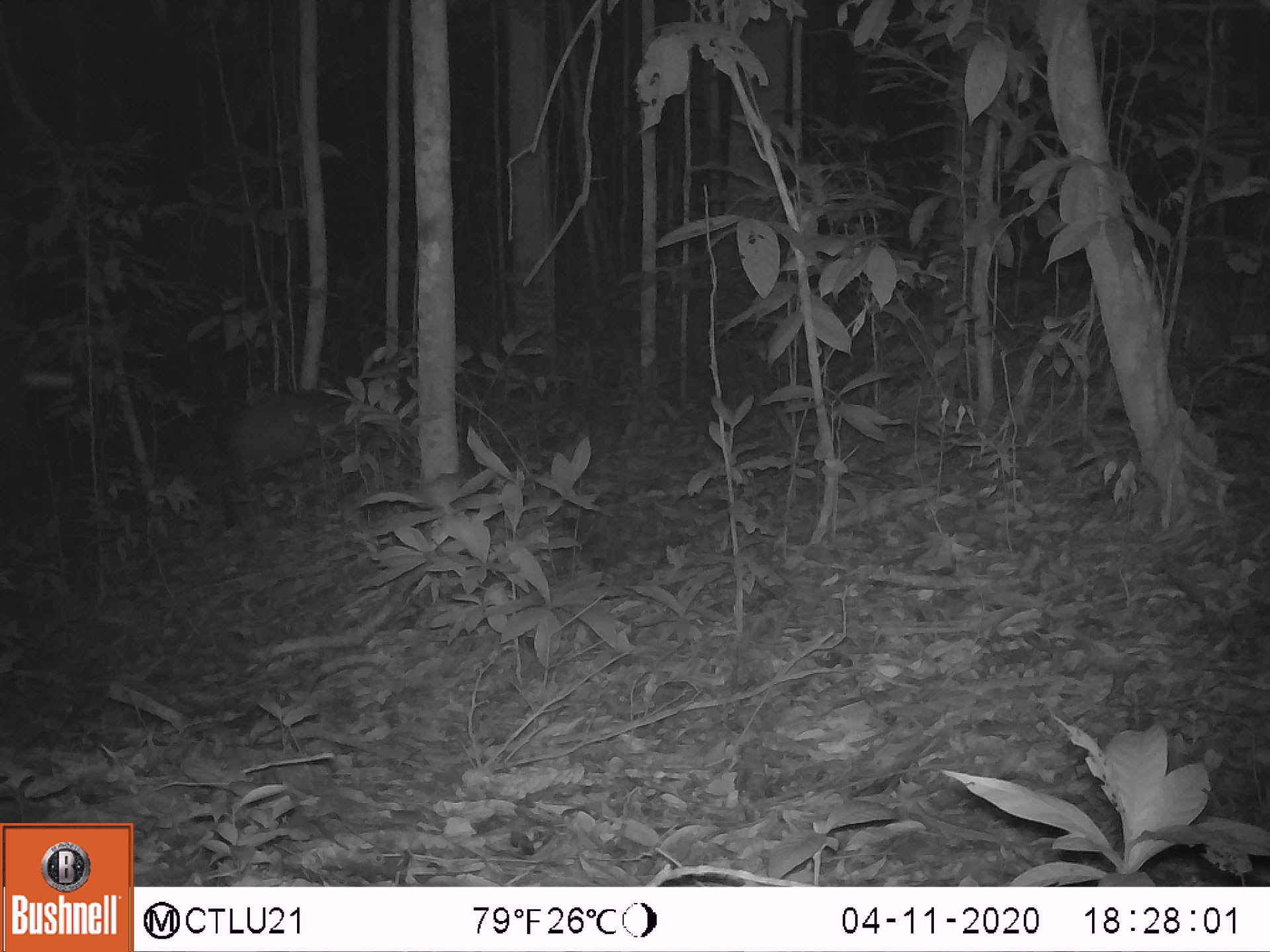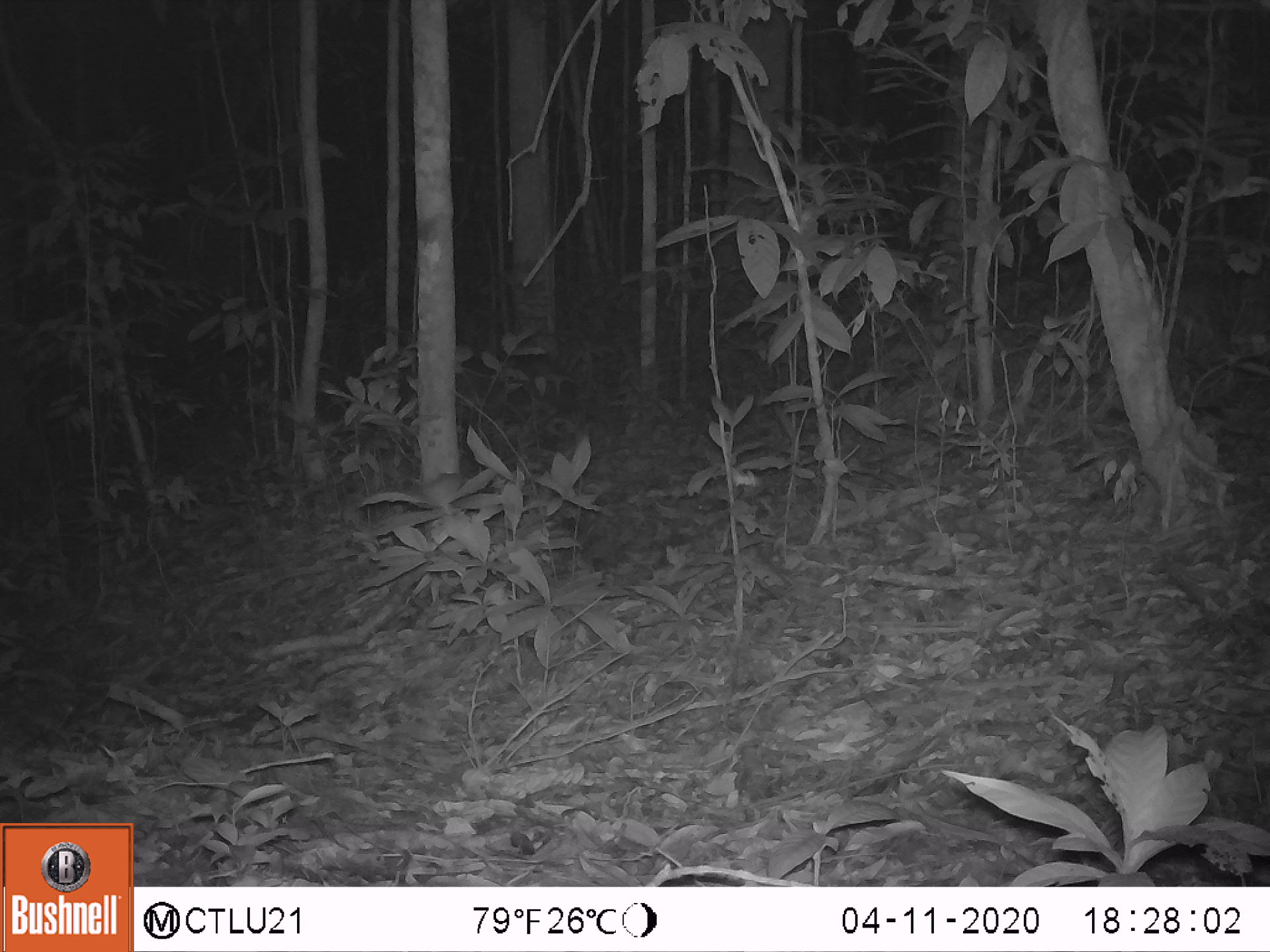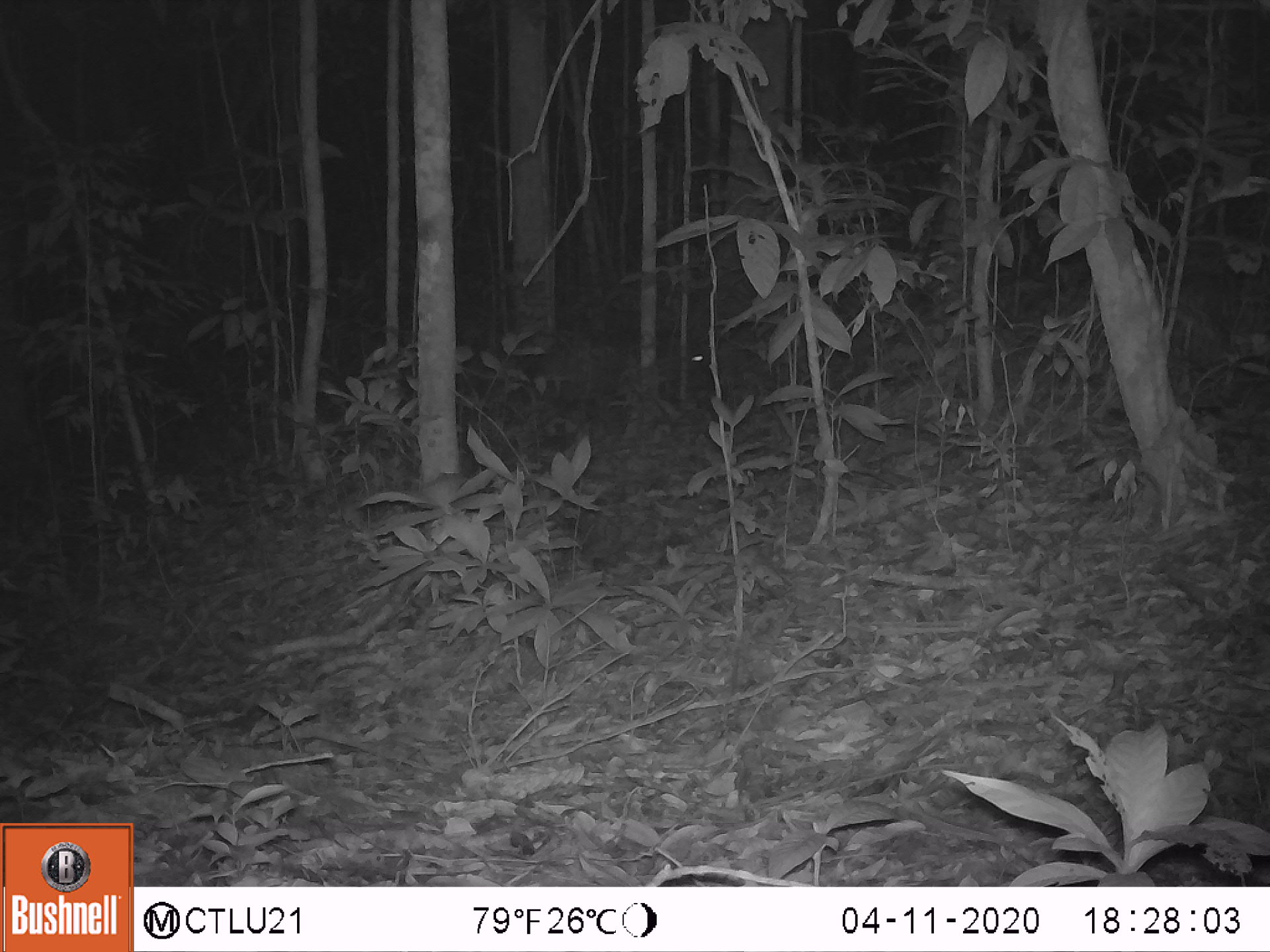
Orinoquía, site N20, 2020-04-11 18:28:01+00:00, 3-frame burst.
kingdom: Animalia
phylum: Chordata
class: Mammalia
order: Rodentia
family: Dasyproctidae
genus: Dasyprocta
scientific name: Dasyprocta fuliginosa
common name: black agouti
Black agouti (Dasyprocta fuliginosa).